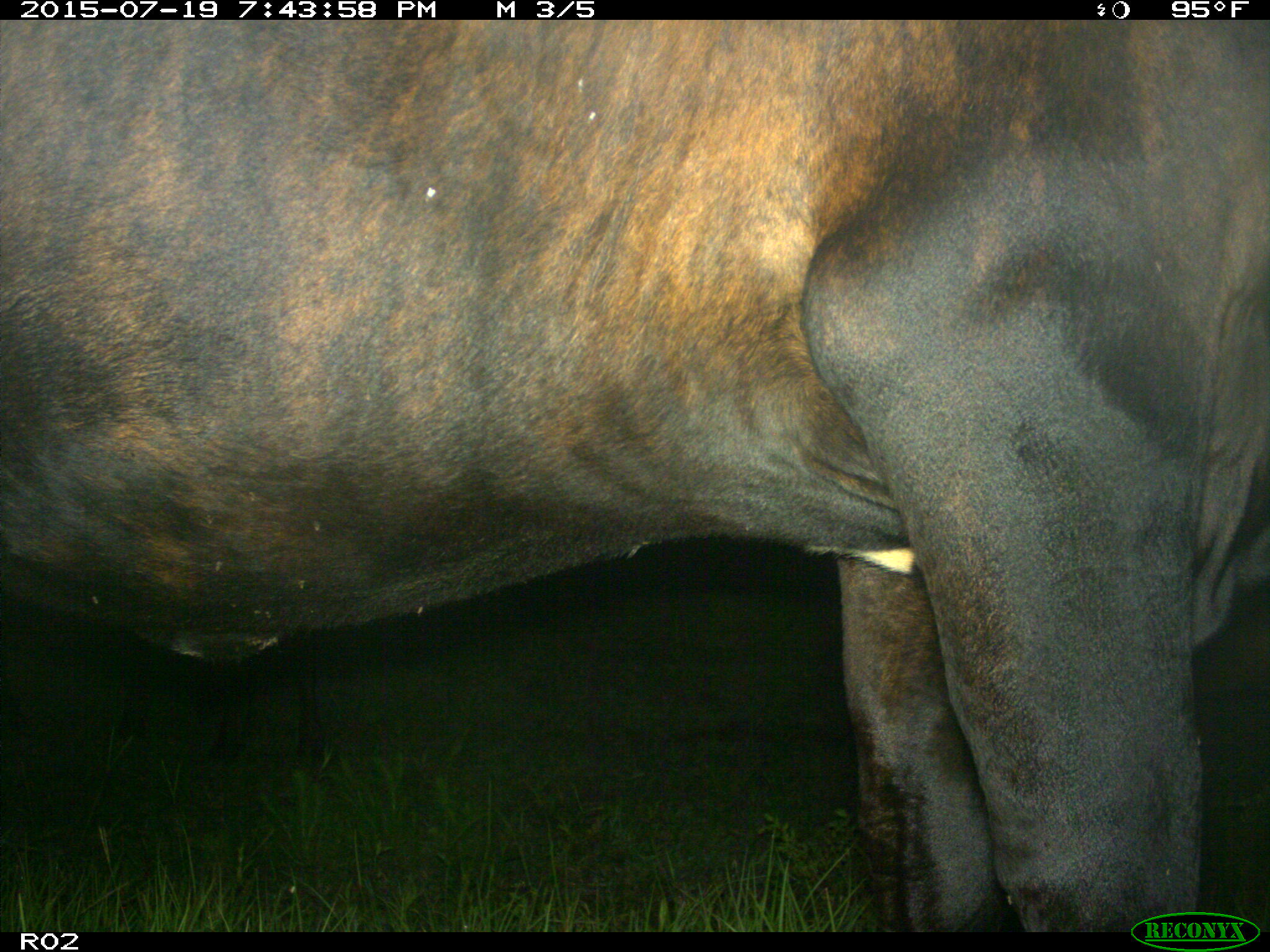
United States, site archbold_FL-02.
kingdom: Animalia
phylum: Chordata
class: Mammalia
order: Artiodactyla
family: Bovidae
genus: Bos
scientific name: Bos taurus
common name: domestic cow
Bos taurus (domestic cow).